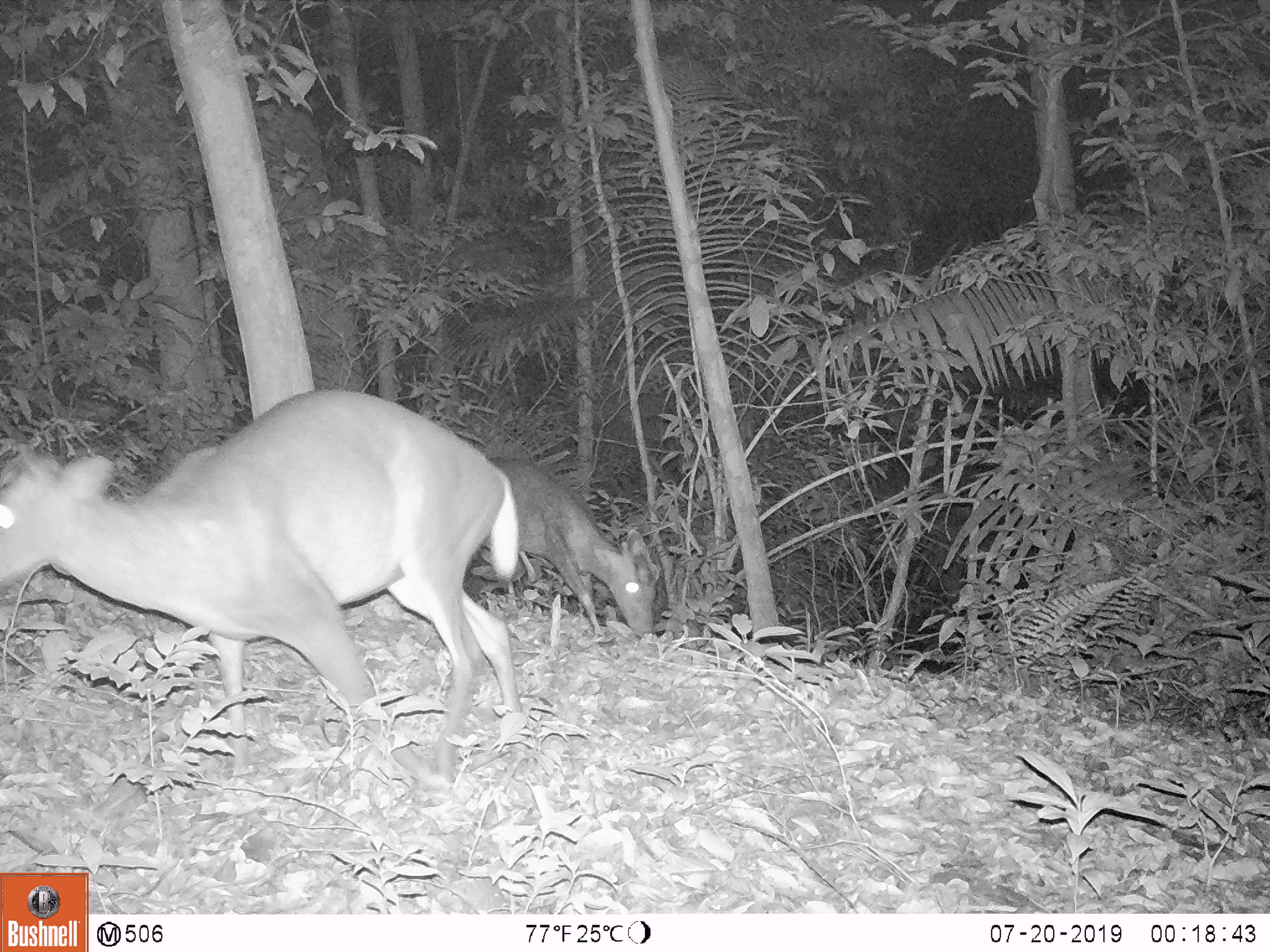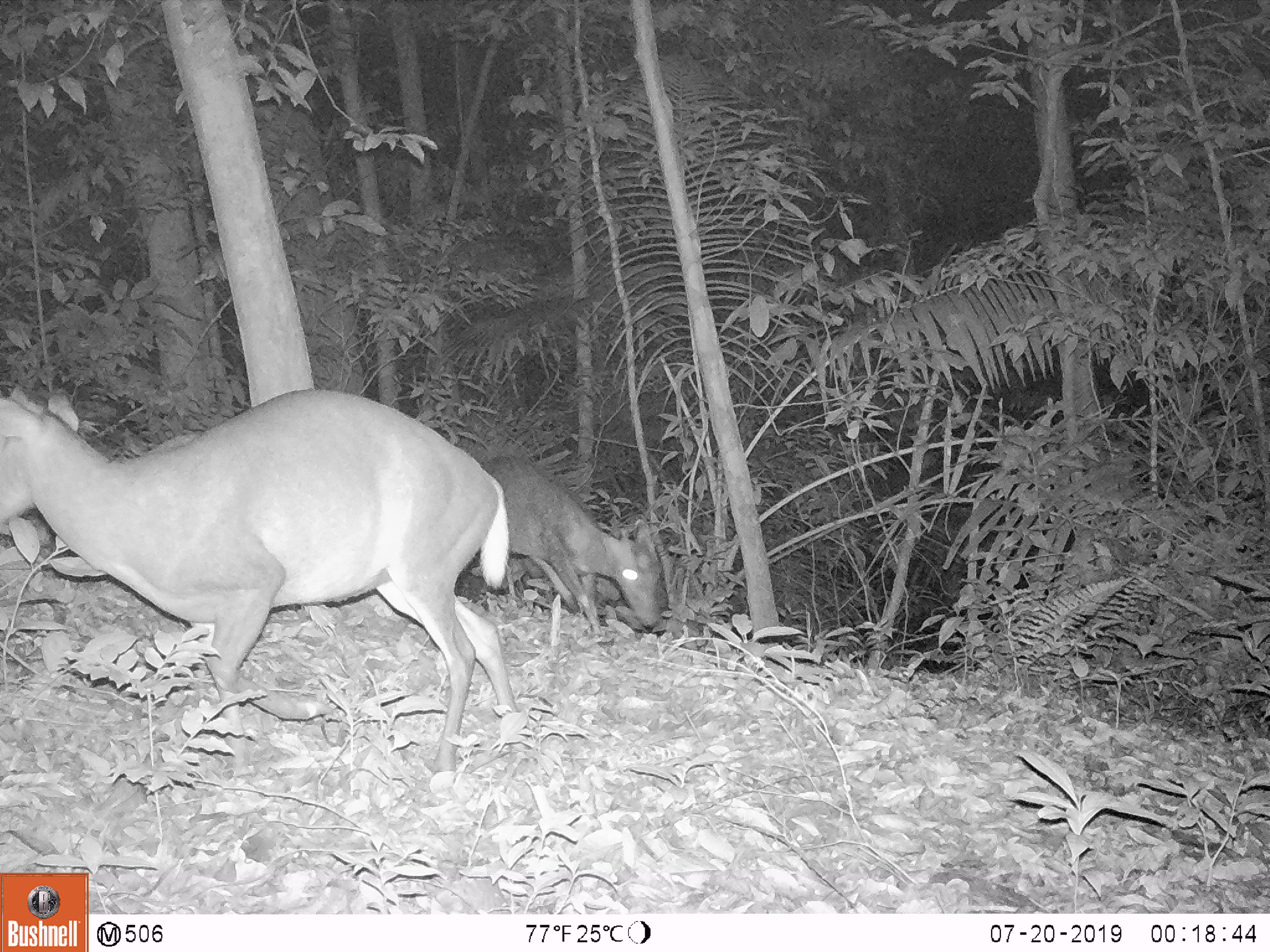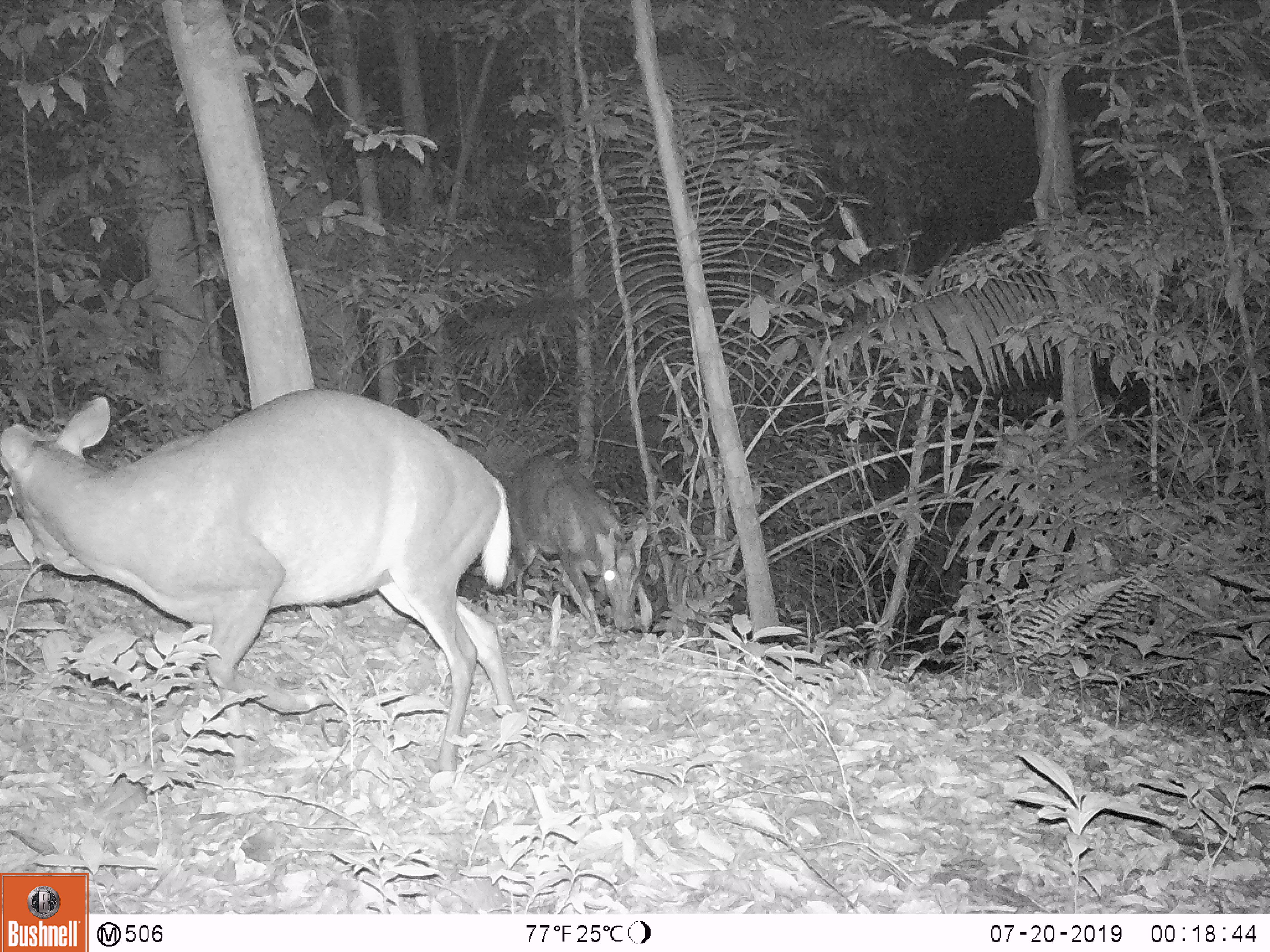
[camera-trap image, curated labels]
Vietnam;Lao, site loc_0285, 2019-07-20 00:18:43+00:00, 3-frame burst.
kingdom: Animalia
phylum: Chordata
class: Mammalia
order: Artiodactyla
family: Cervidae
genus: Muntiacus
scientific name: Muntiacus rooseveltorum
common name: roosevelt's muntjac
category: roosevelts muntjac group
Roosevelts muntjac group (roosevelt's muntjac) (Muntiacus rooseveltorum). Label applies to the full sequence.